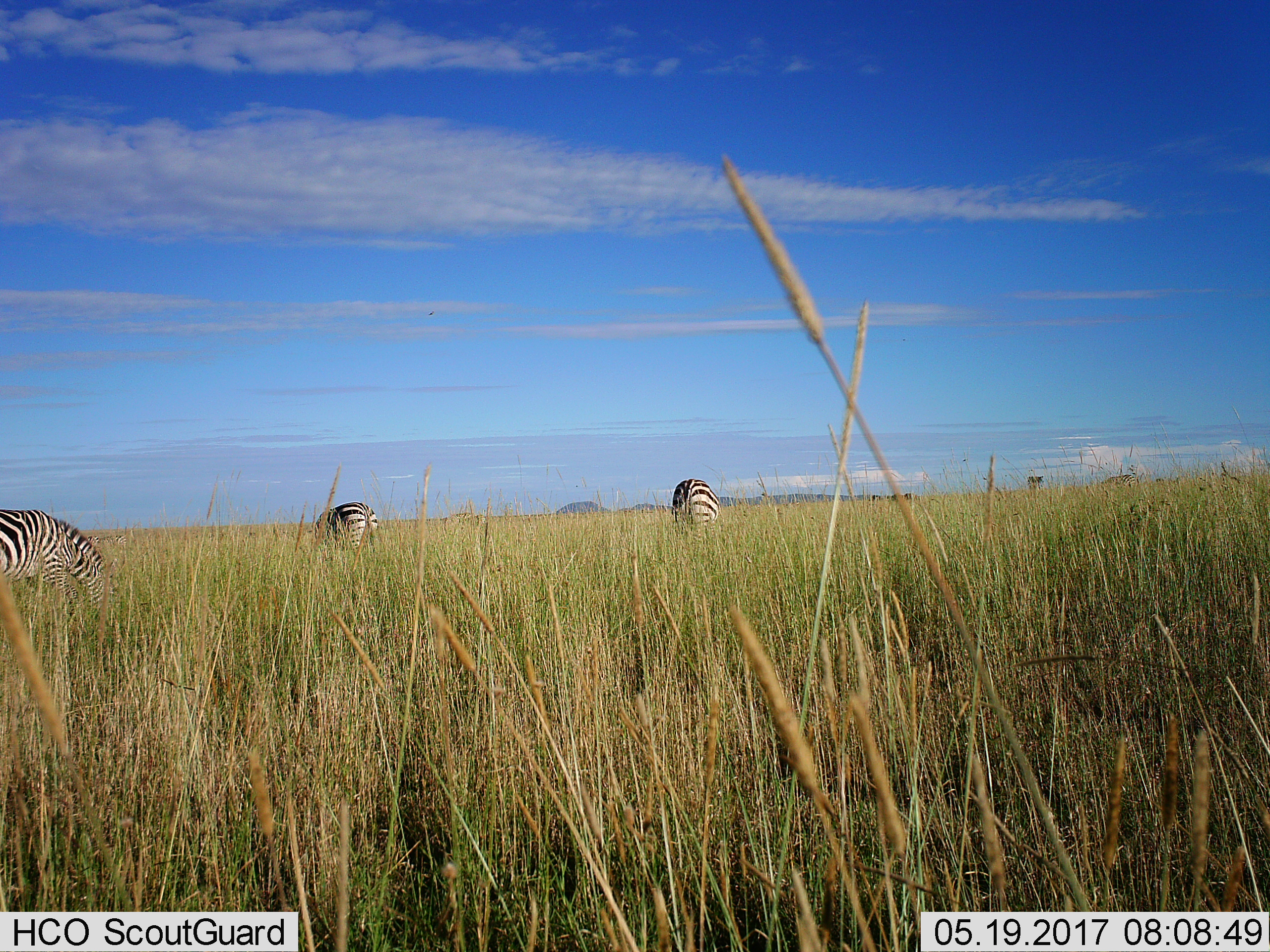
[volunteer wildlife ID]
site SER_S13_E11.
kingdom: Animalia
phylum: Chordata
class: Mammalia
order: Perissodactyla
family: Equidae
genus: Equus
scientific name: Equus quagga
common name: plains zebra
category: zebraplains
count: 3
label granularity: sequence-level